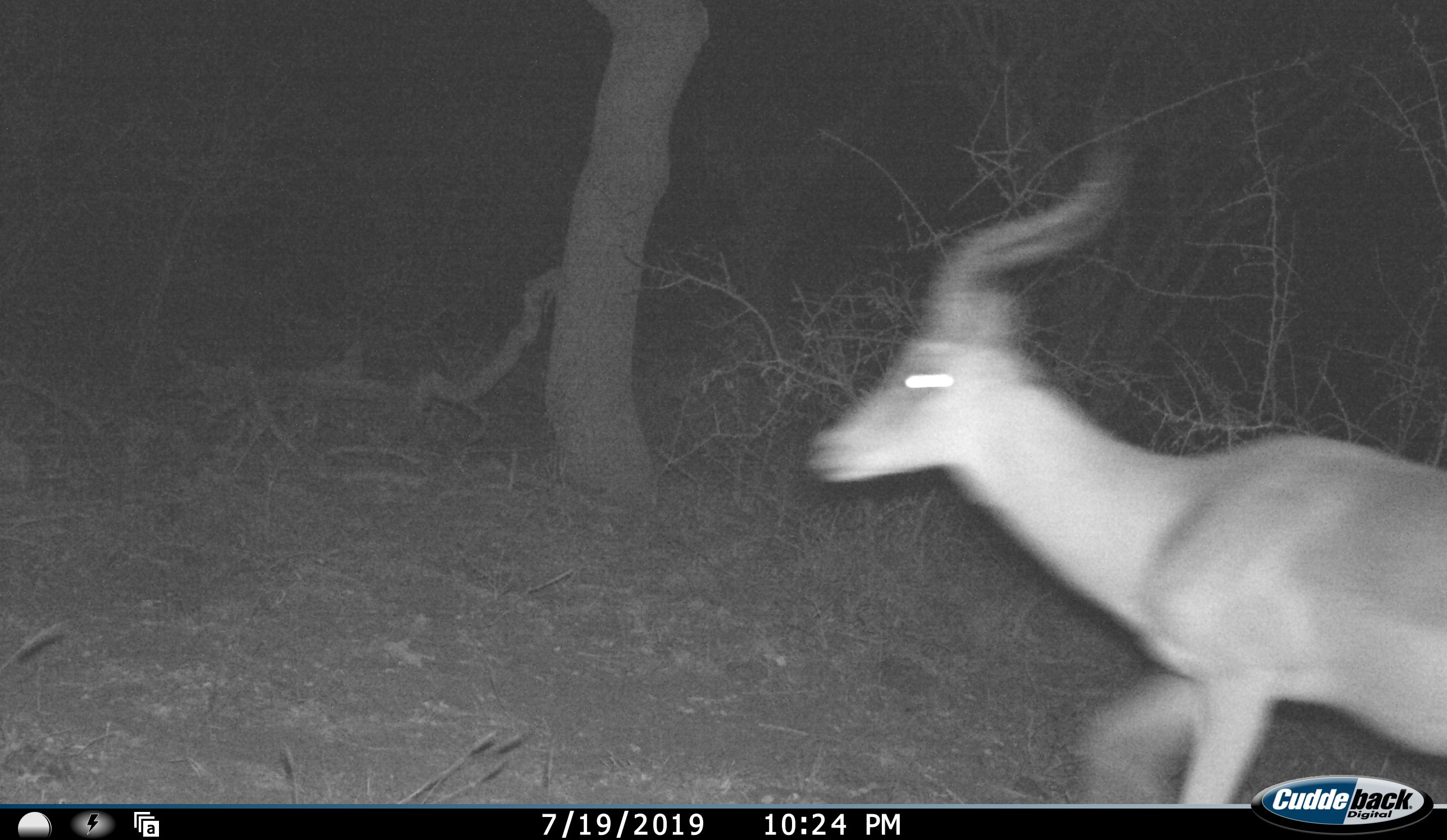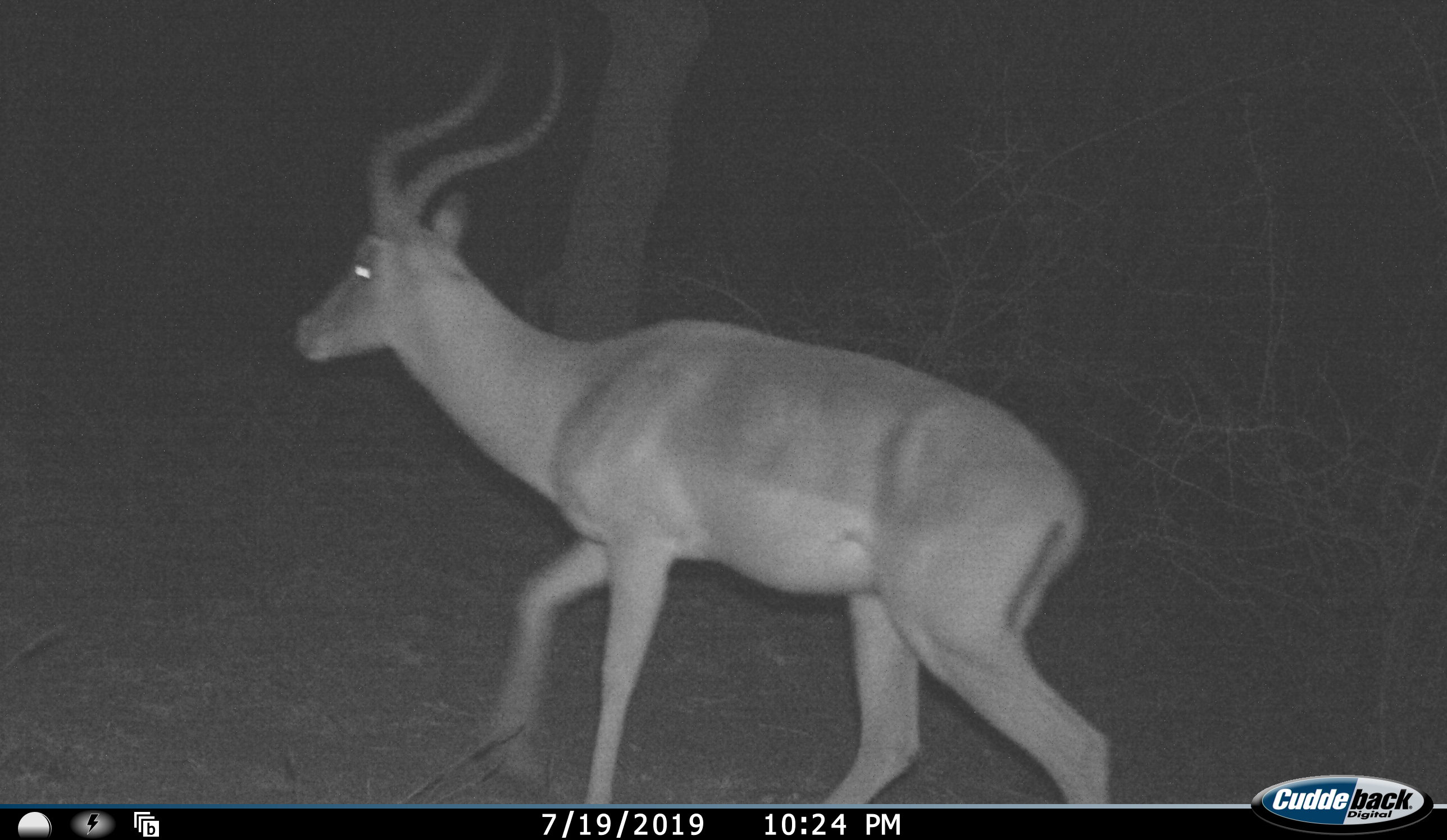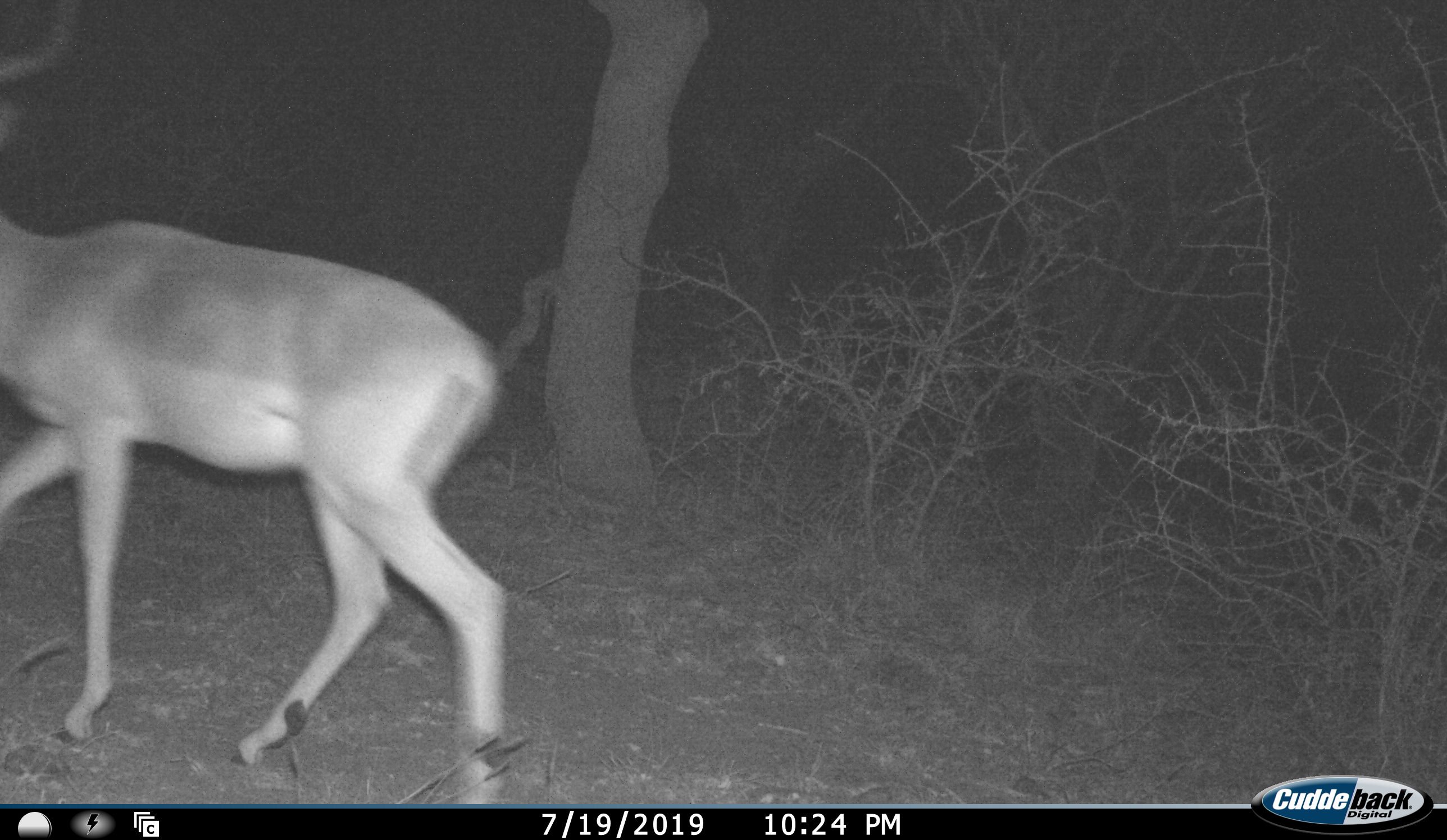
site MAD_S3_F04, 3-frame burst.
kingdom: Animalia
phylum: Chordata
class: Mammalia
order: Artiodactyla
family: Bovidae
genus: Aepyceros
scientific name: Aepyceros melampus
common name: impala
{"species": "impala (Aepyceros melampus)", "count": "1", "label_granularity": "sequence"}